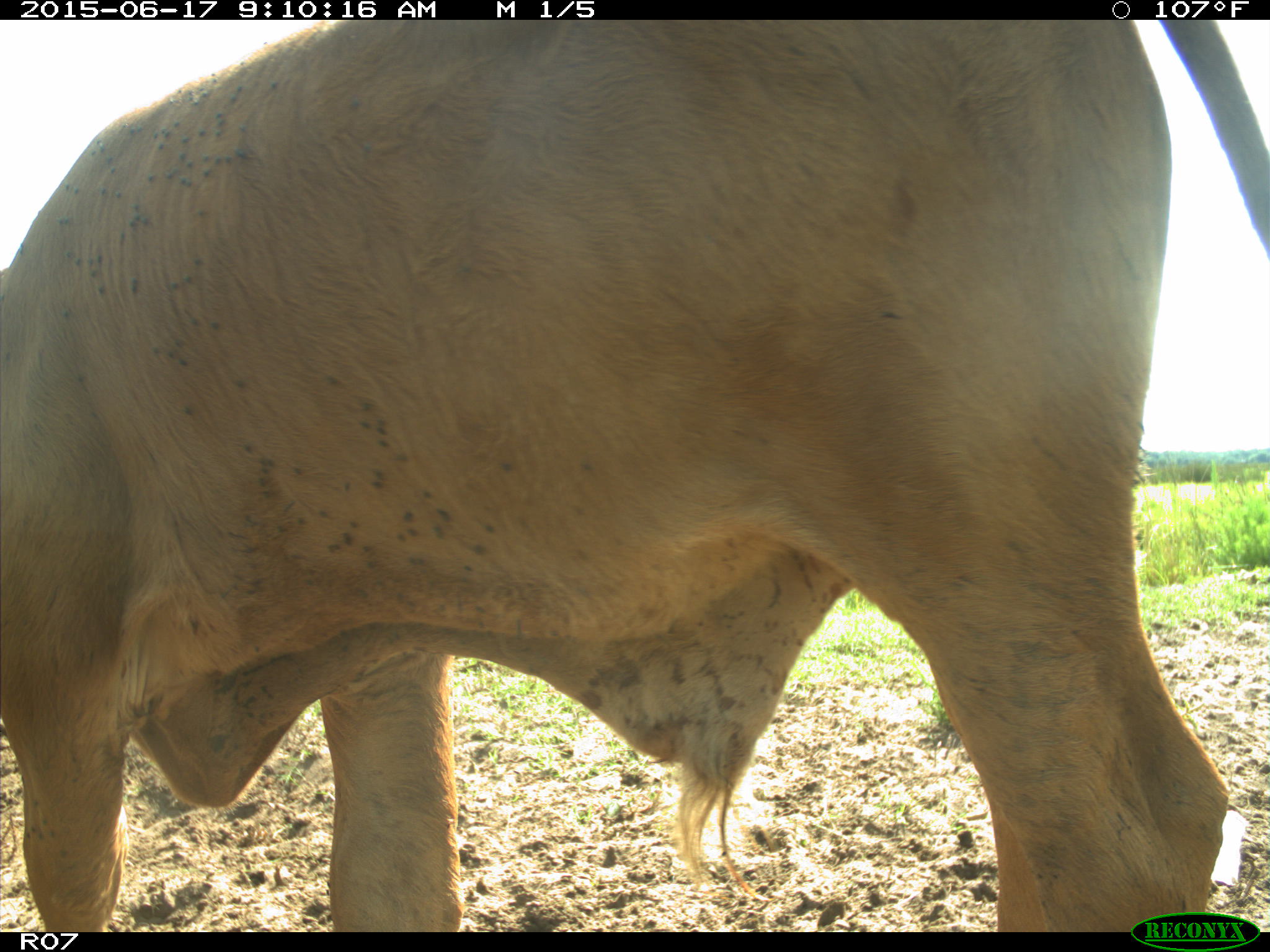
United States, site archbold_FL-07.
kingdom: Animalia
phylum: Chordata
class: Mammalia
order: Artiodactyla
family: Bovidae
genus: Bos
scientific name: Bos taurus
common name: domestic cow